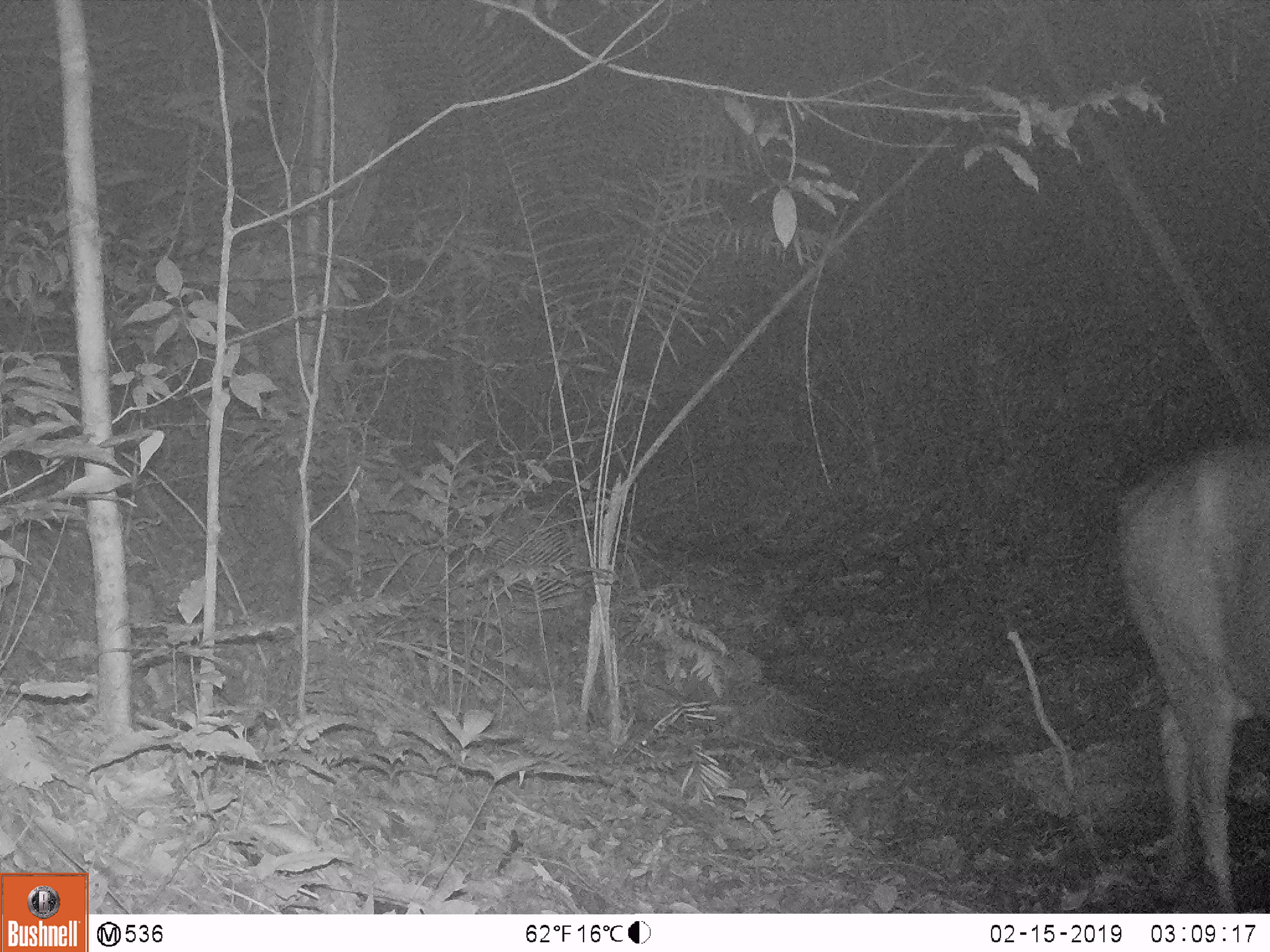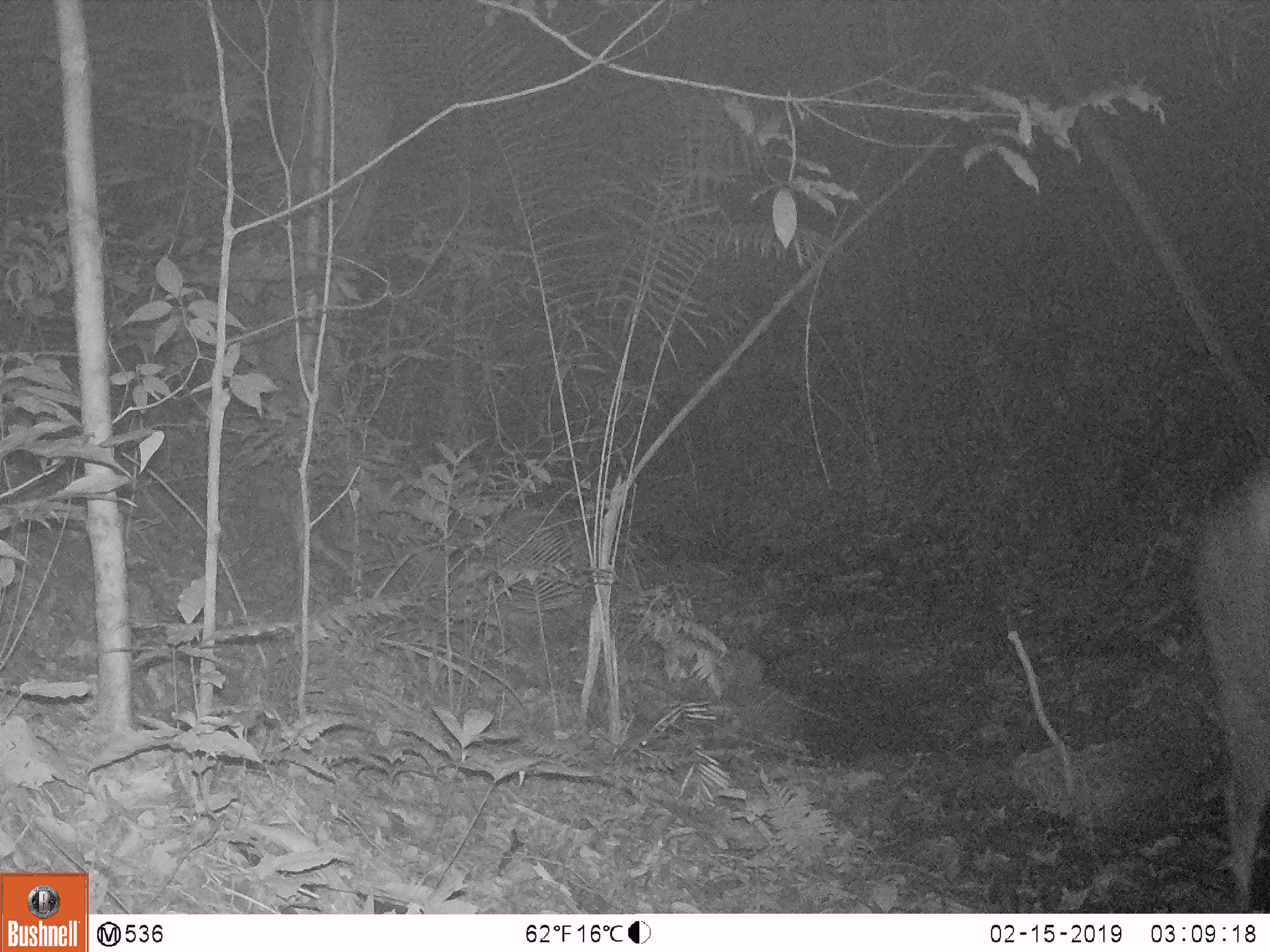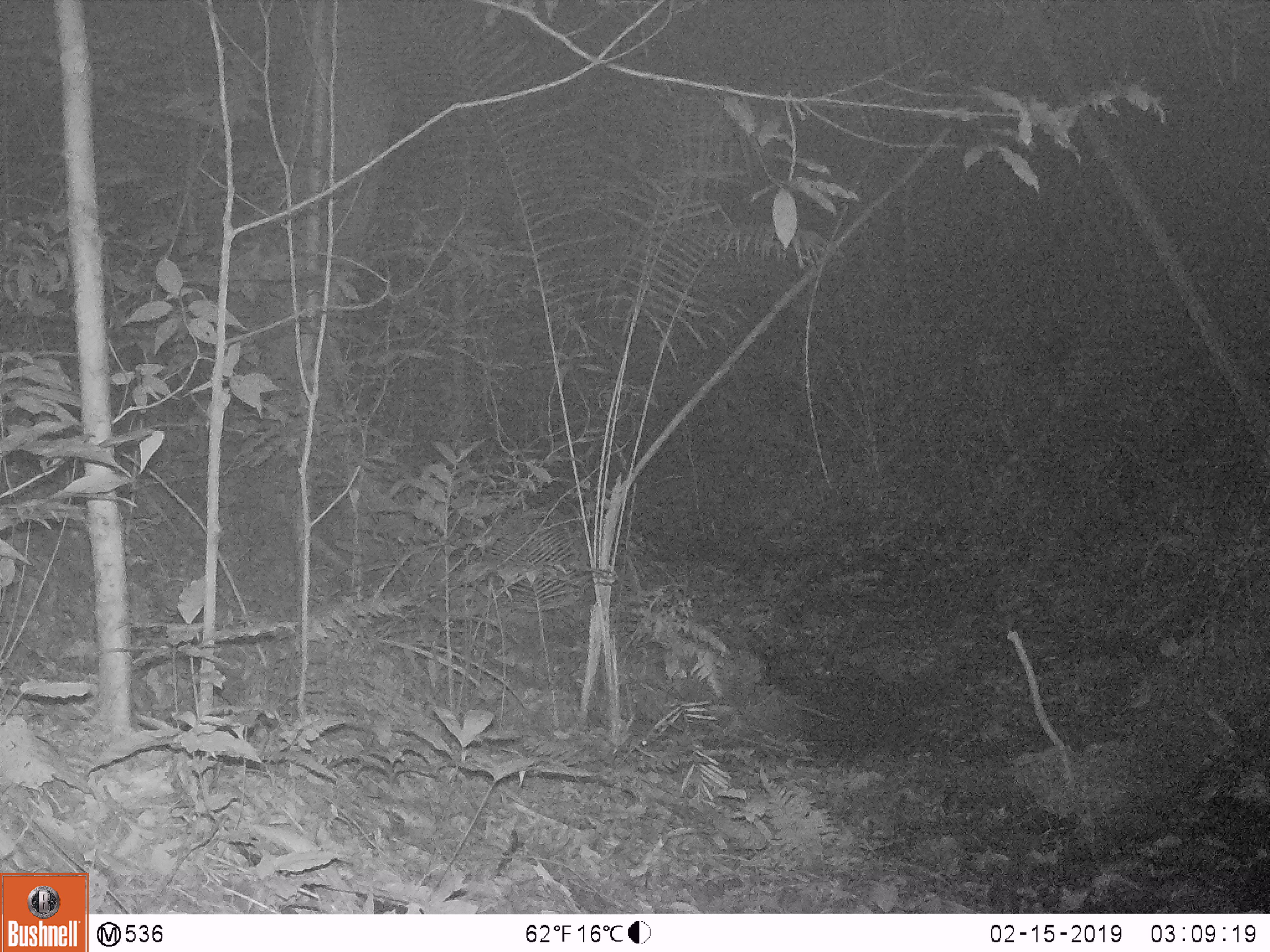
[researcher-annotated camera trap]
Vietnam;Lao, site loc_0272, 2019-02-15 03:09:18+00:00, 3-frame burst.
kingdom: Animalia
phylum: Chordata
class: Mammalia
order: Artiodactyla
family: Cervidae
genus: Rusa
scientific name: Rusa unicolor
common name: sambar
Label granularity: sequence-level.